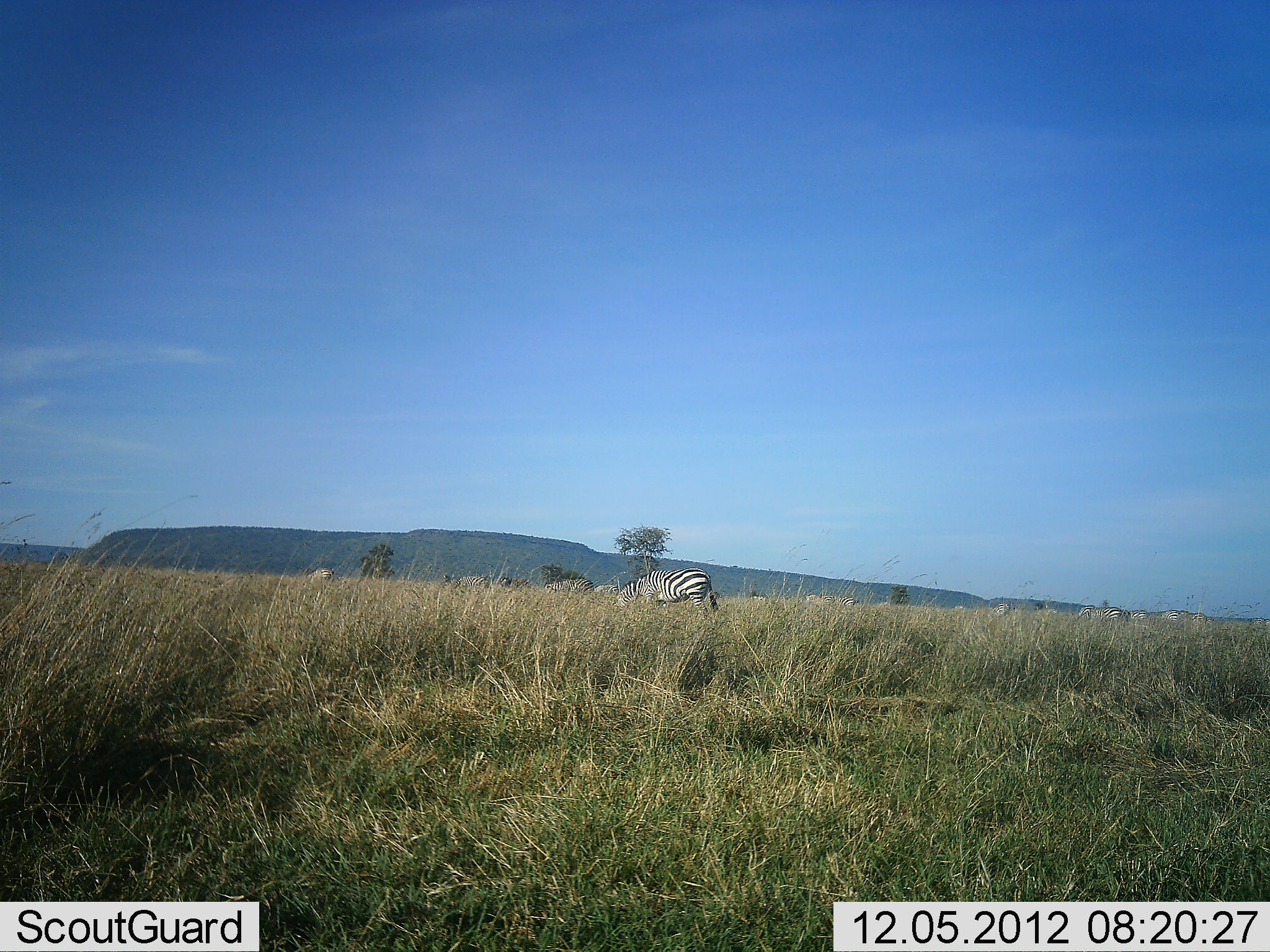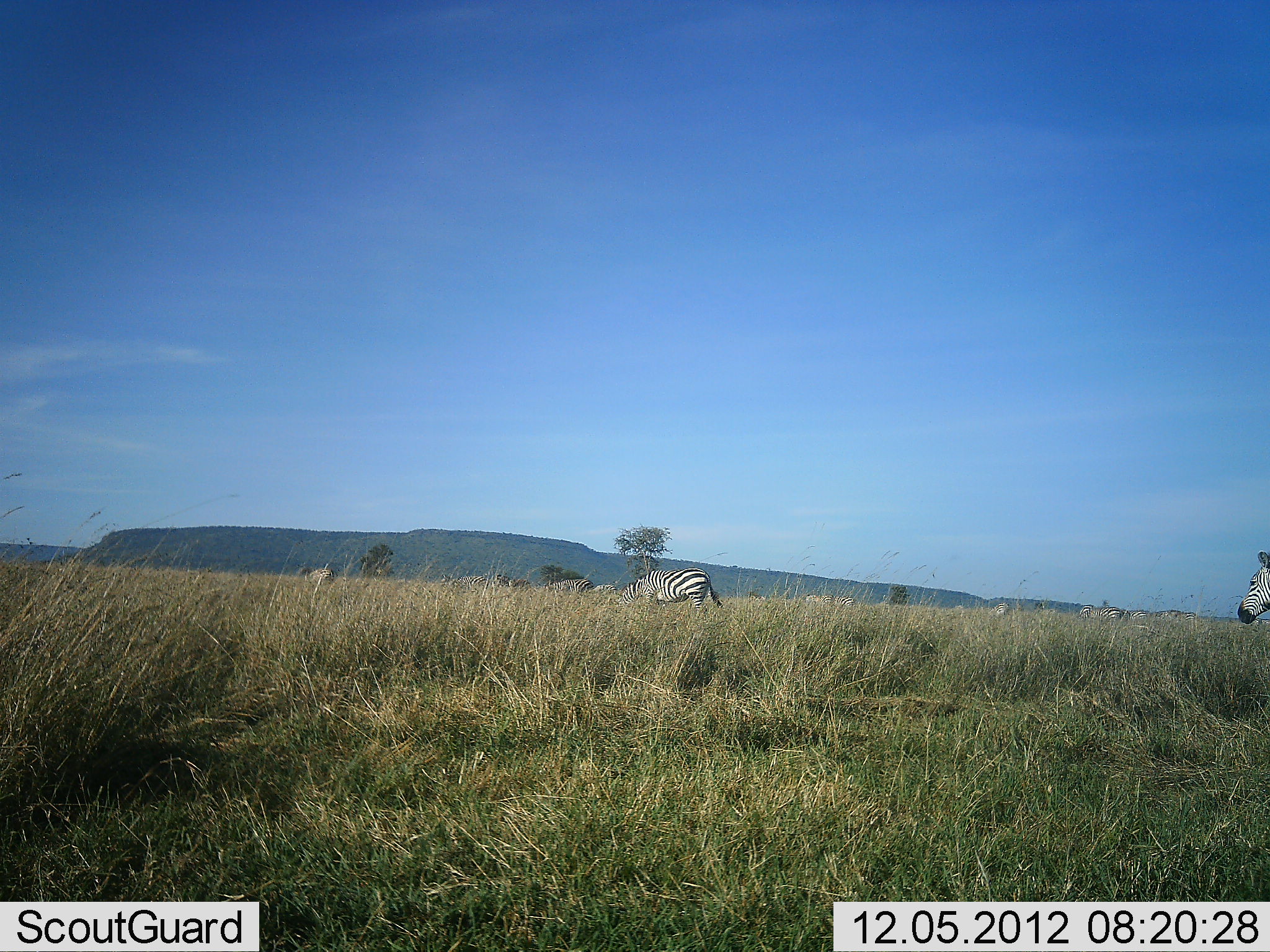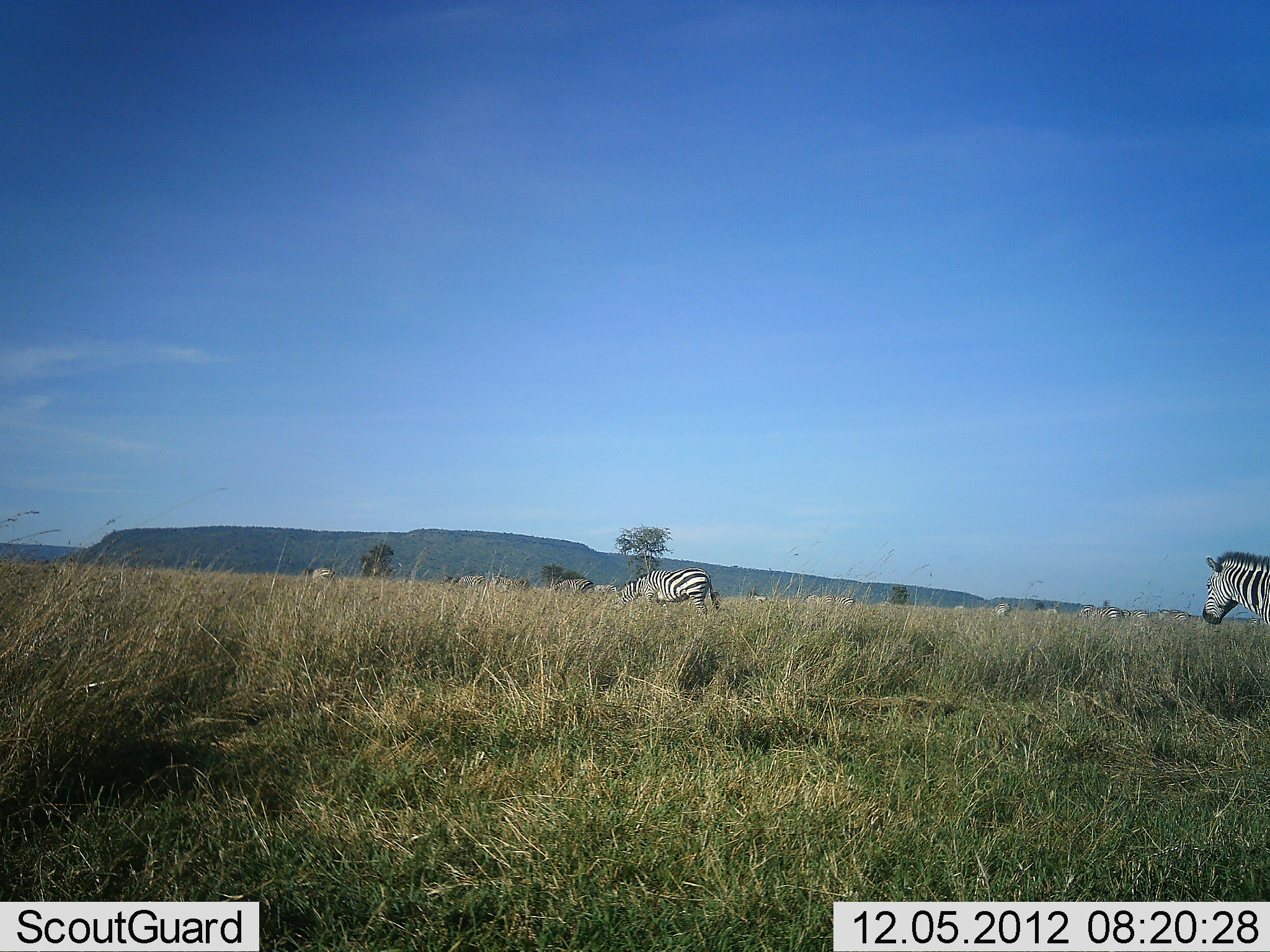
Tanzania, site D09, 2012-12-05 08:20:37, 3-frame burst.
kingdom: Animalia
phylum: Chordata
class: Mammalia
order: Perissodactyla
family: Equidae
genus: Equus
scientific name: Equus quagga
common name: plains zebra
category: zebra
Zebra (plains zebra) (Equus quagga), count 3. Behavior (volunteer vote fractions): standing 20%, resting 0%, moving 90%, interacting 0%. Young present (vote fraction): 0%. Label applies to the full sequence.